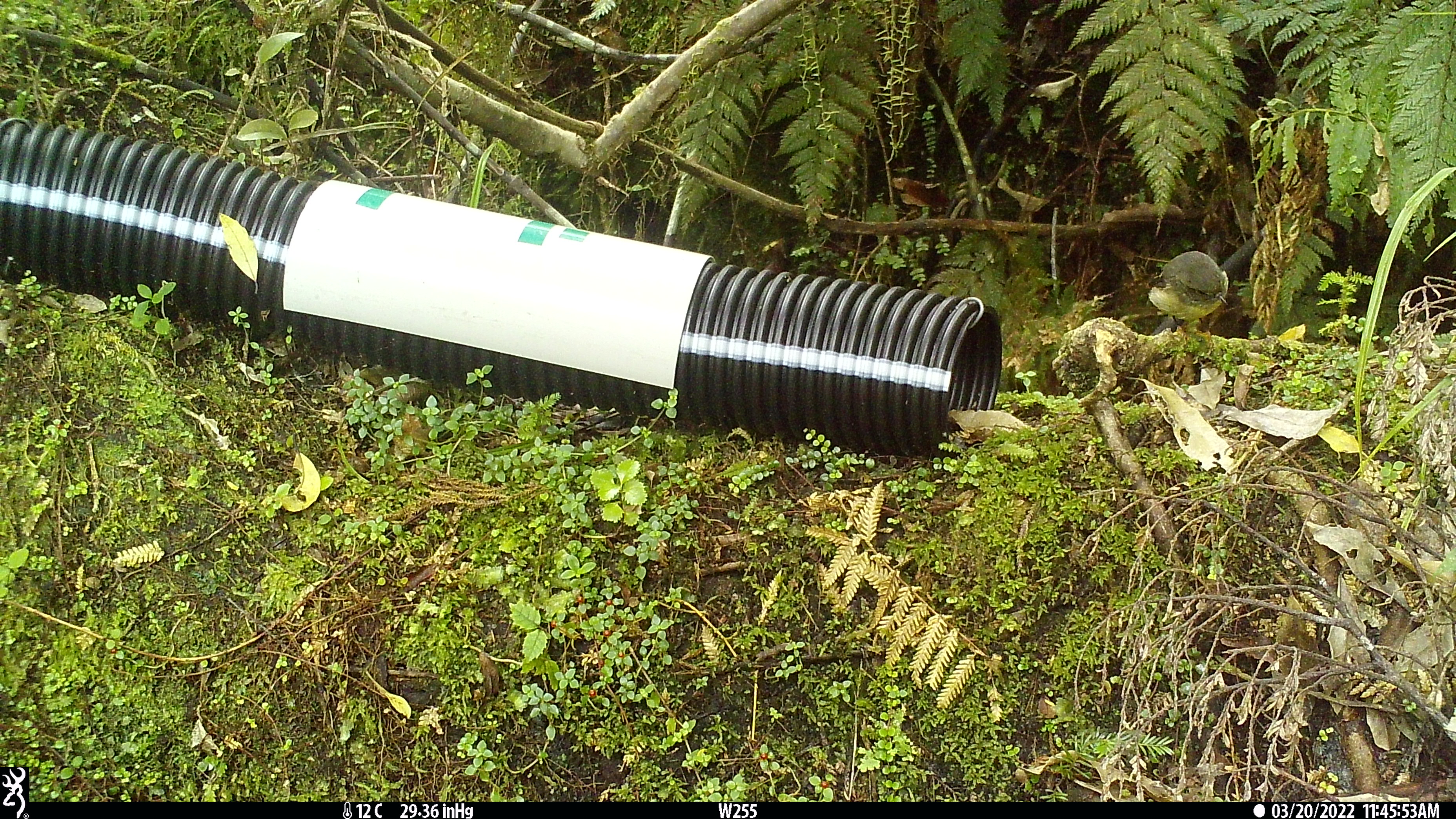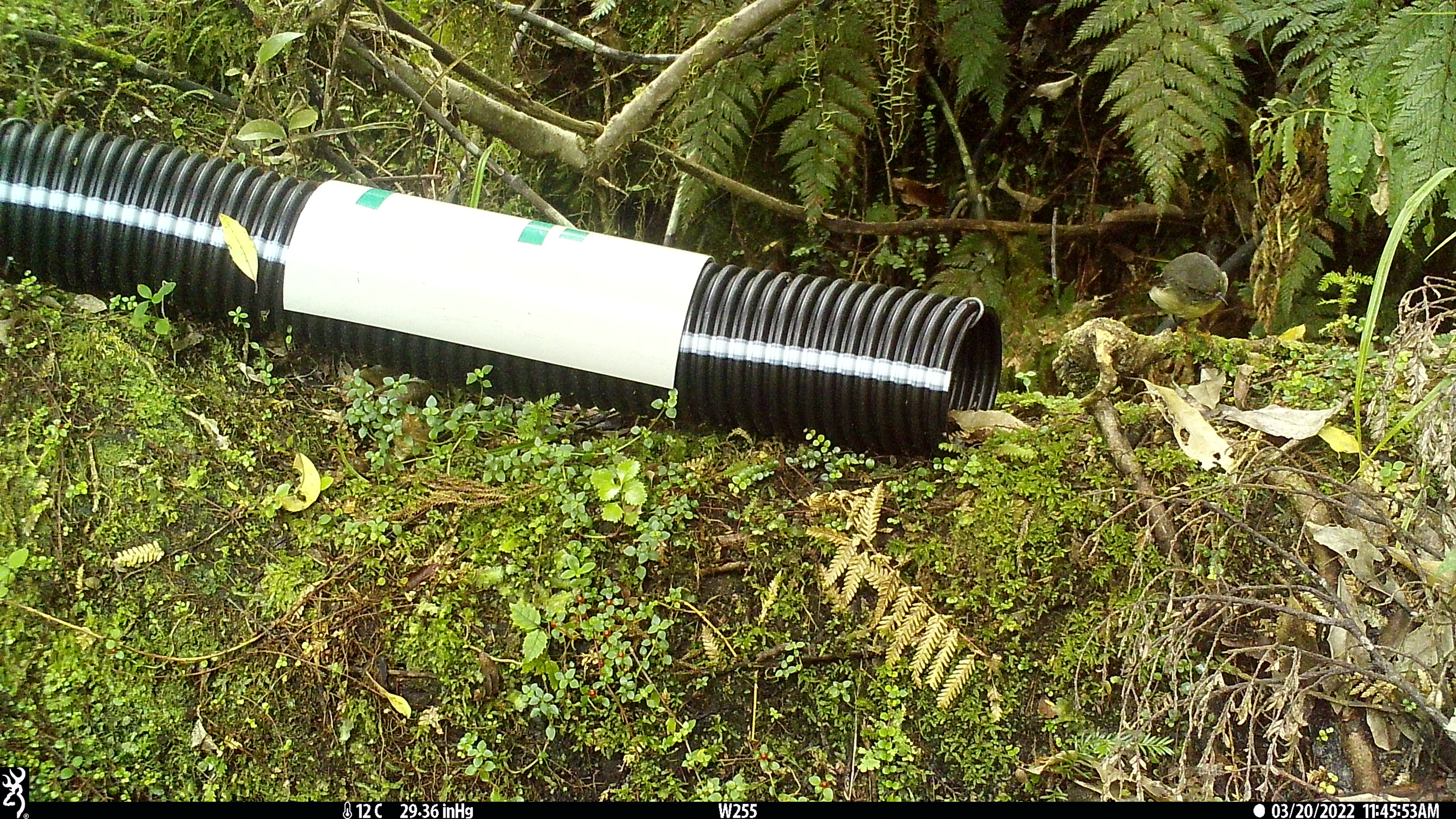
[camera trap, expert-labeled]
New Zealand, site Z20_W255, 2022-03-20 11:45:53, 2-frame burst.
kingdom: Animalia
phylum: Chordata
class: Aves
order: Passeriformes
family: Petroicidae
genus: Petroica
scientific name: Petroica macrocephala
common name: tomtit